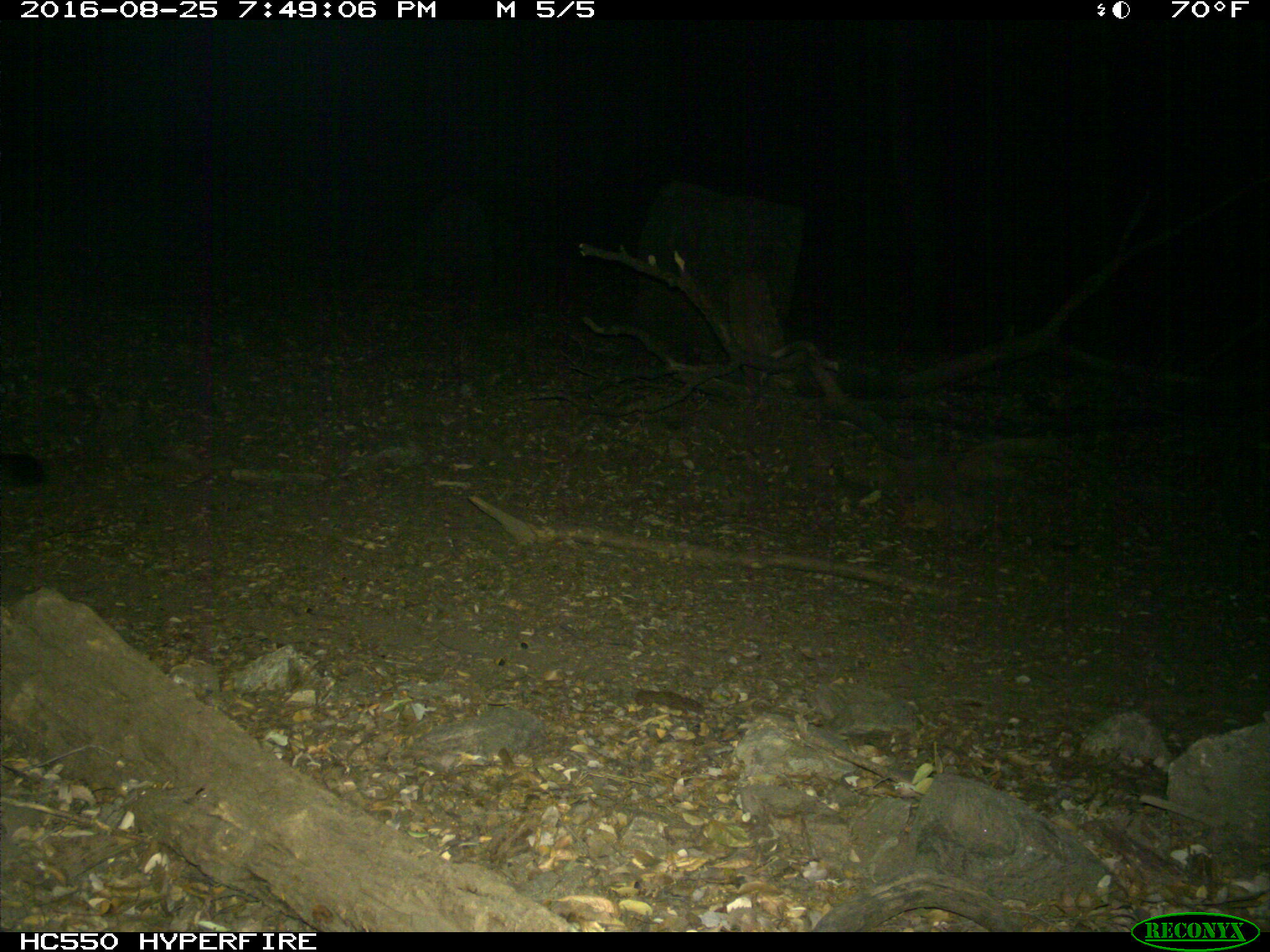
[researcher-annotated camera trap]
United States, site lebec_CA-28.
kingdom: Animalia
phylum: Chordata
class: Mammalia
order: Carnivora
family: Felidae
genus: Puma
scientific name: Puma concolor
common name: mountain lion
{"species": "Puma concolor (mountain lion)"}